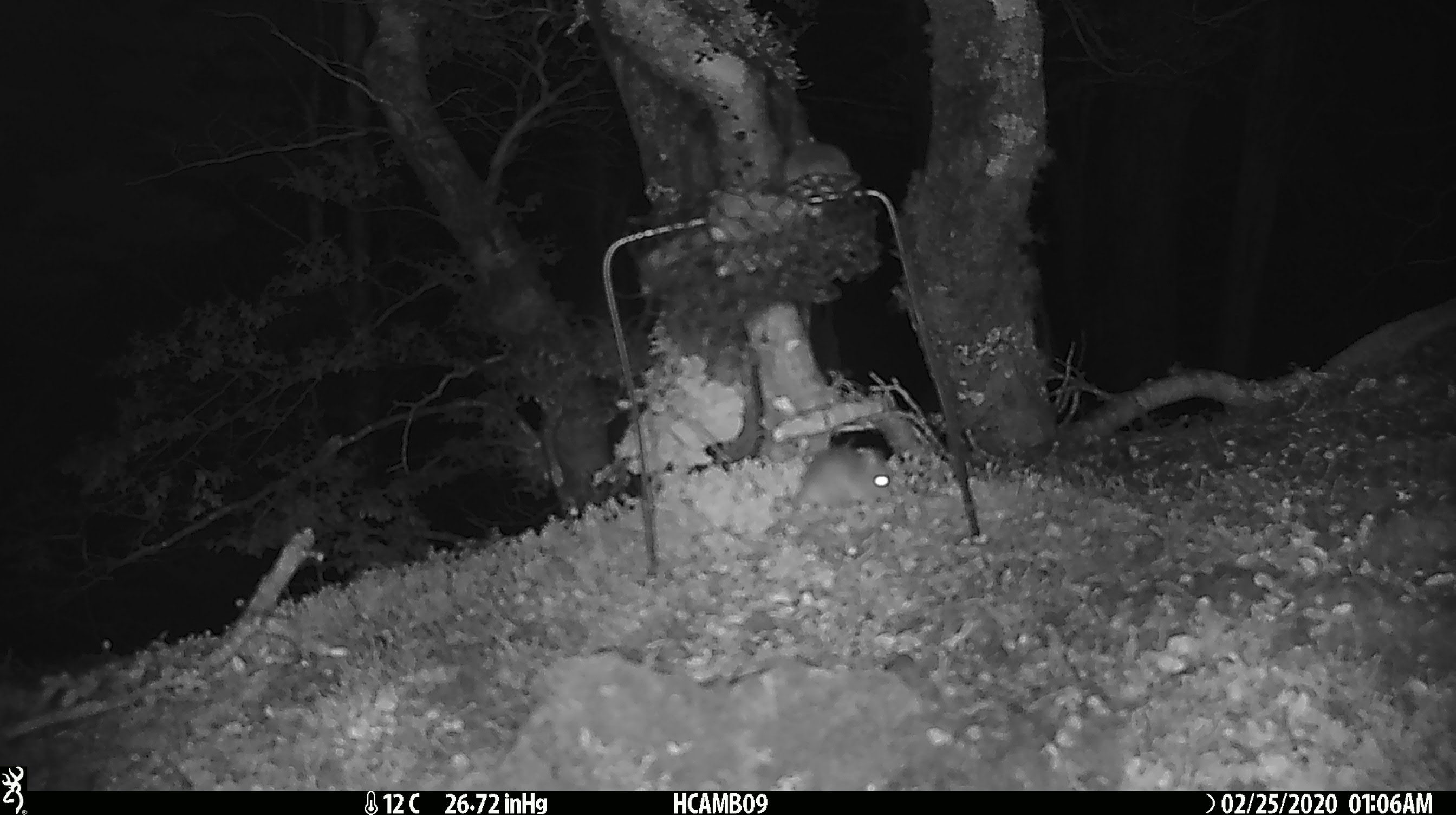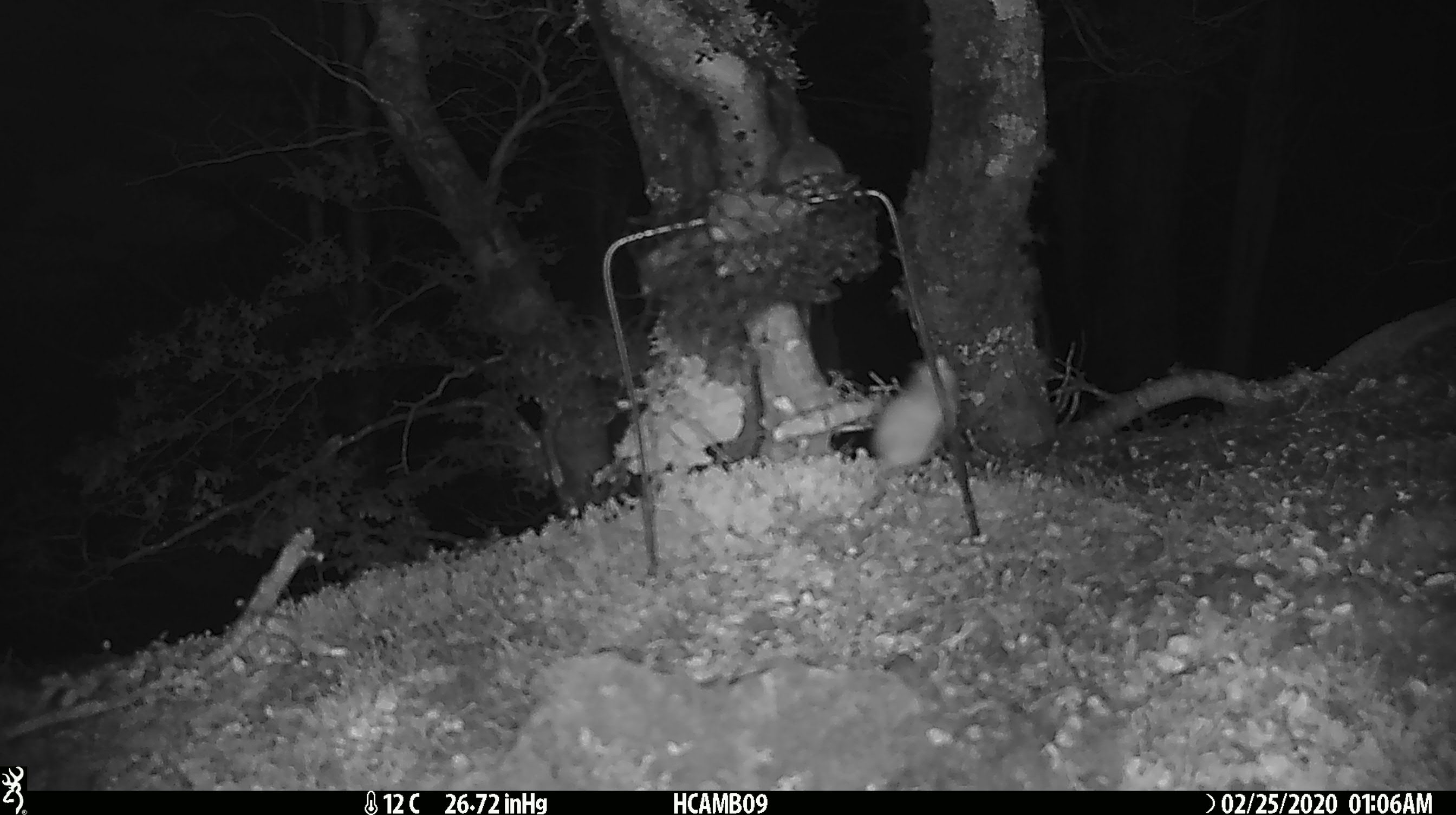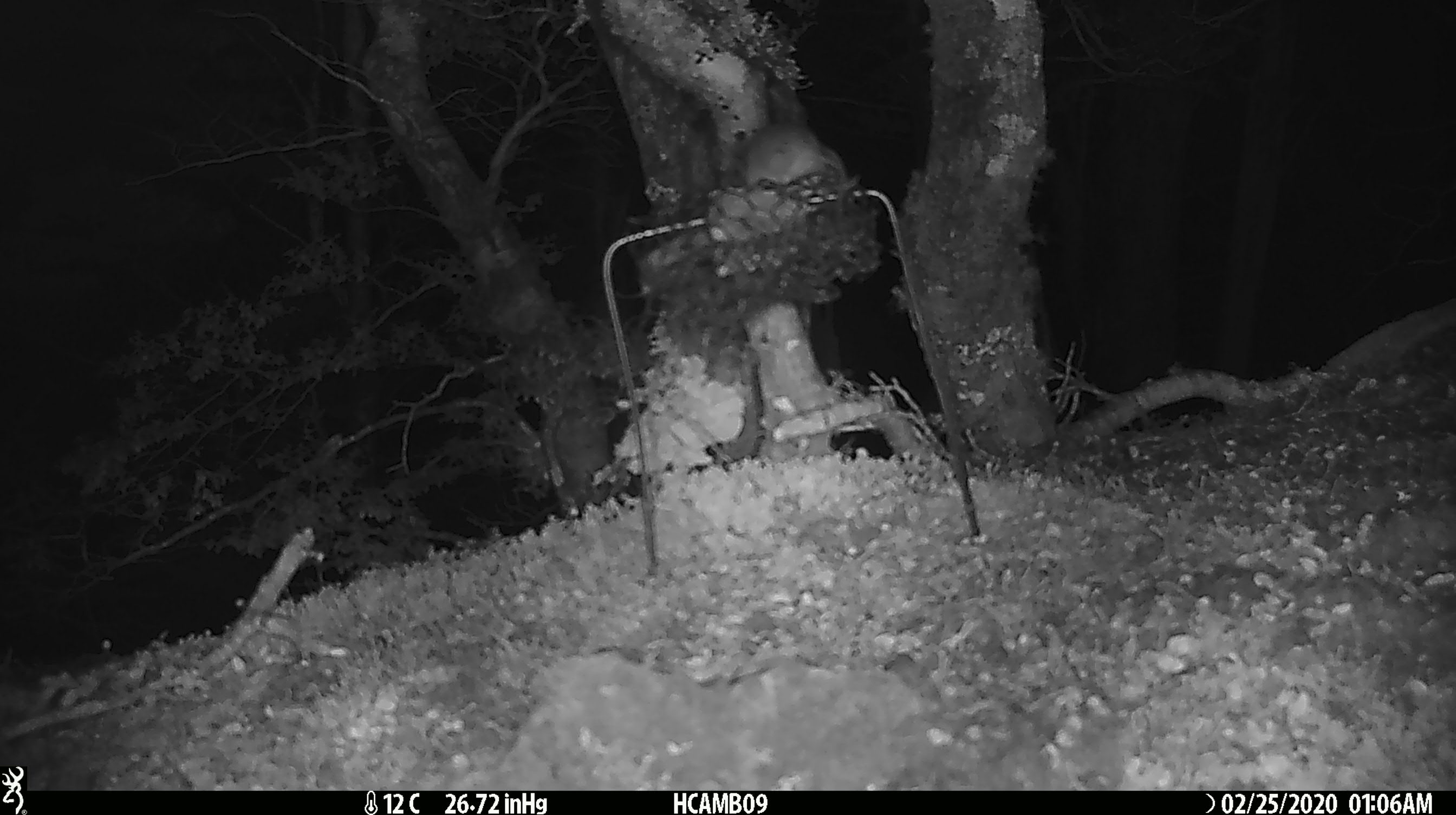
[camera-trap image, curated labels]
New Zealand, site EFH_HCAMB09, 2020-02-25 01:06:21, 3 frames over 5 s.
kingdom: Animalia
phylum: Chordata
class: Mammalia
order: Rodentia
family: Muridae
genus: Mus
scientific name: Mus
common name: mouse